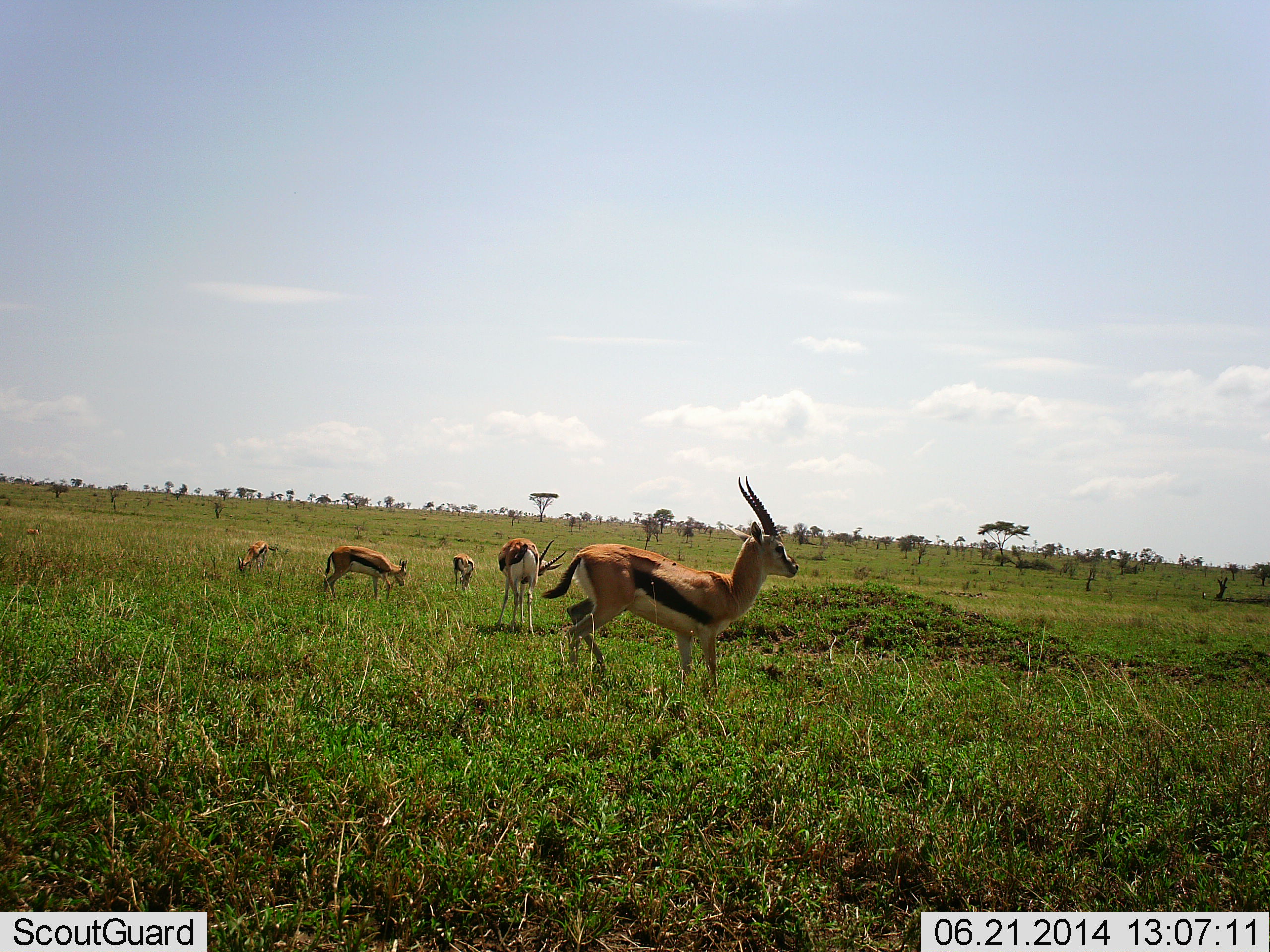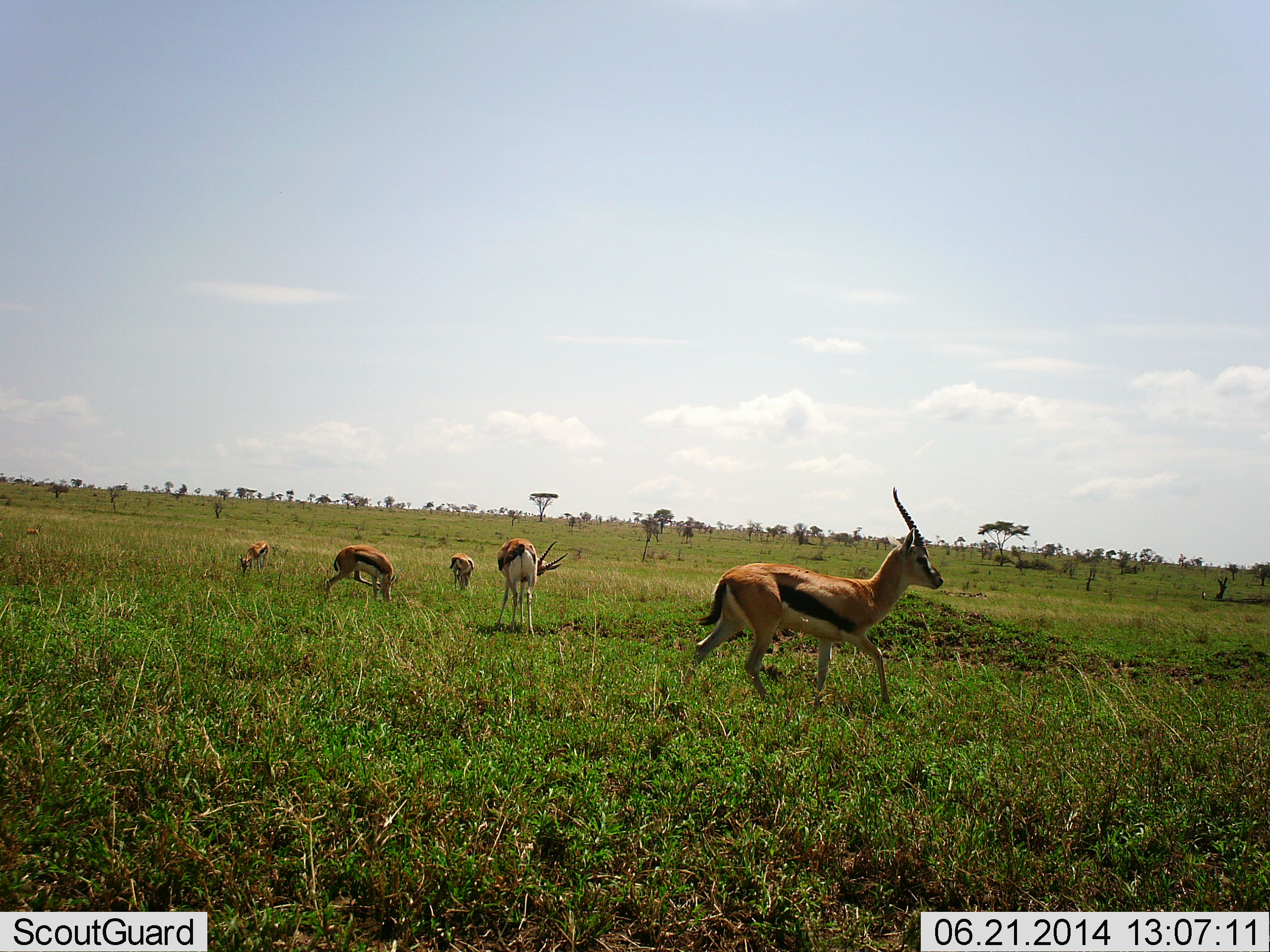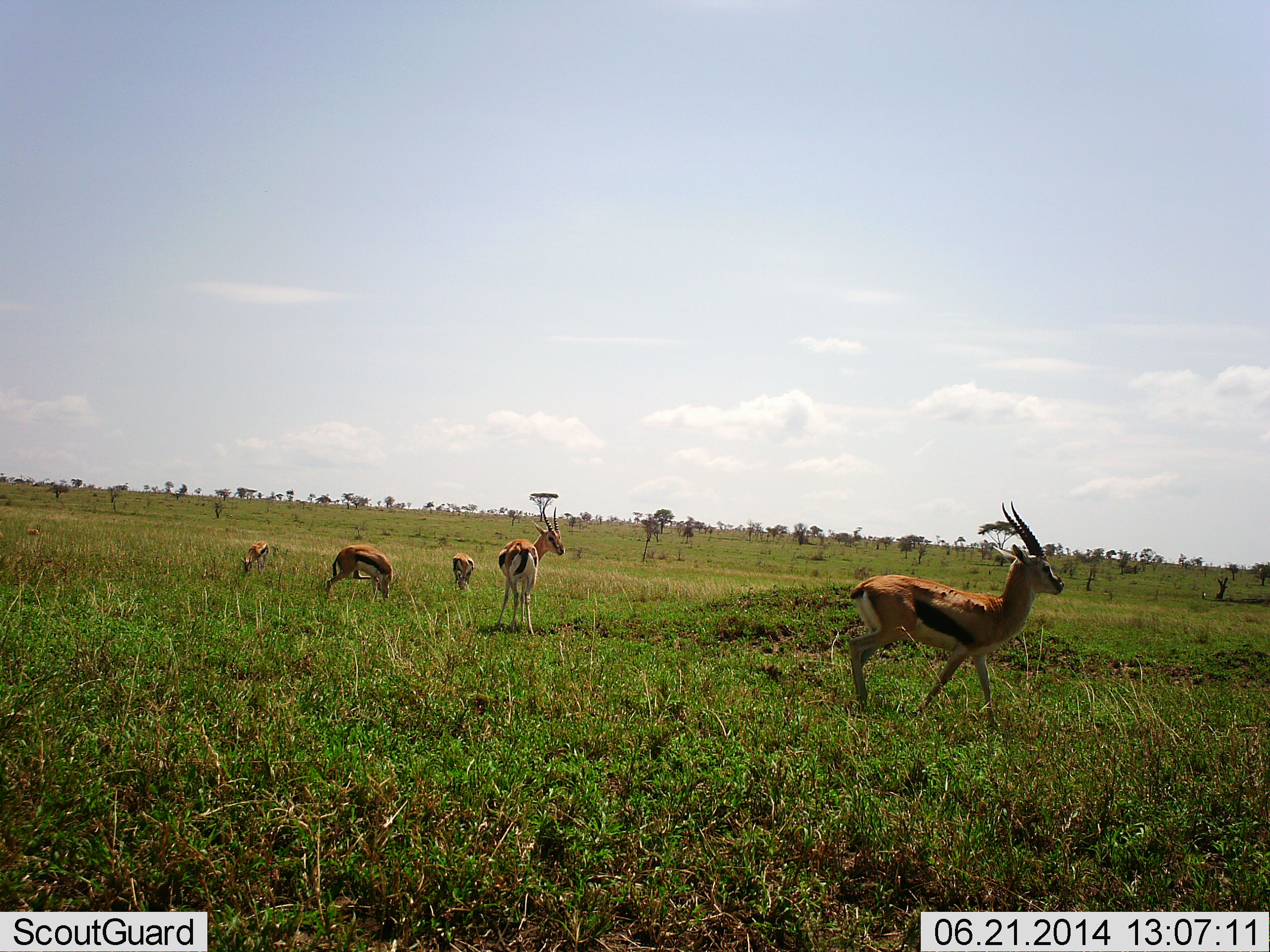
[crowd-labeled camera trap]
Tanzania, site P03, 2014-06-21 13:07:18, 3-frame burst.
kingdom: Animalia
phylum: Chordata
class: Mammalia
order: Artiodactyla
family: Bovidae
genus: Eudorcas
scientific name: Eudorcas thomsonii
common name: thomson's gazelle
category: gazellethomsons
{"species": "gazellethomsons (thomson's gazelle) (Eudorcas thomsonii)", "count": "5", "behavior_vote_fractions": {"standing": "57%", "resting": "1%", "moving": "84%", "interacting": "1%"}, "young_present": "4%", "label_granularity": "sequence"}